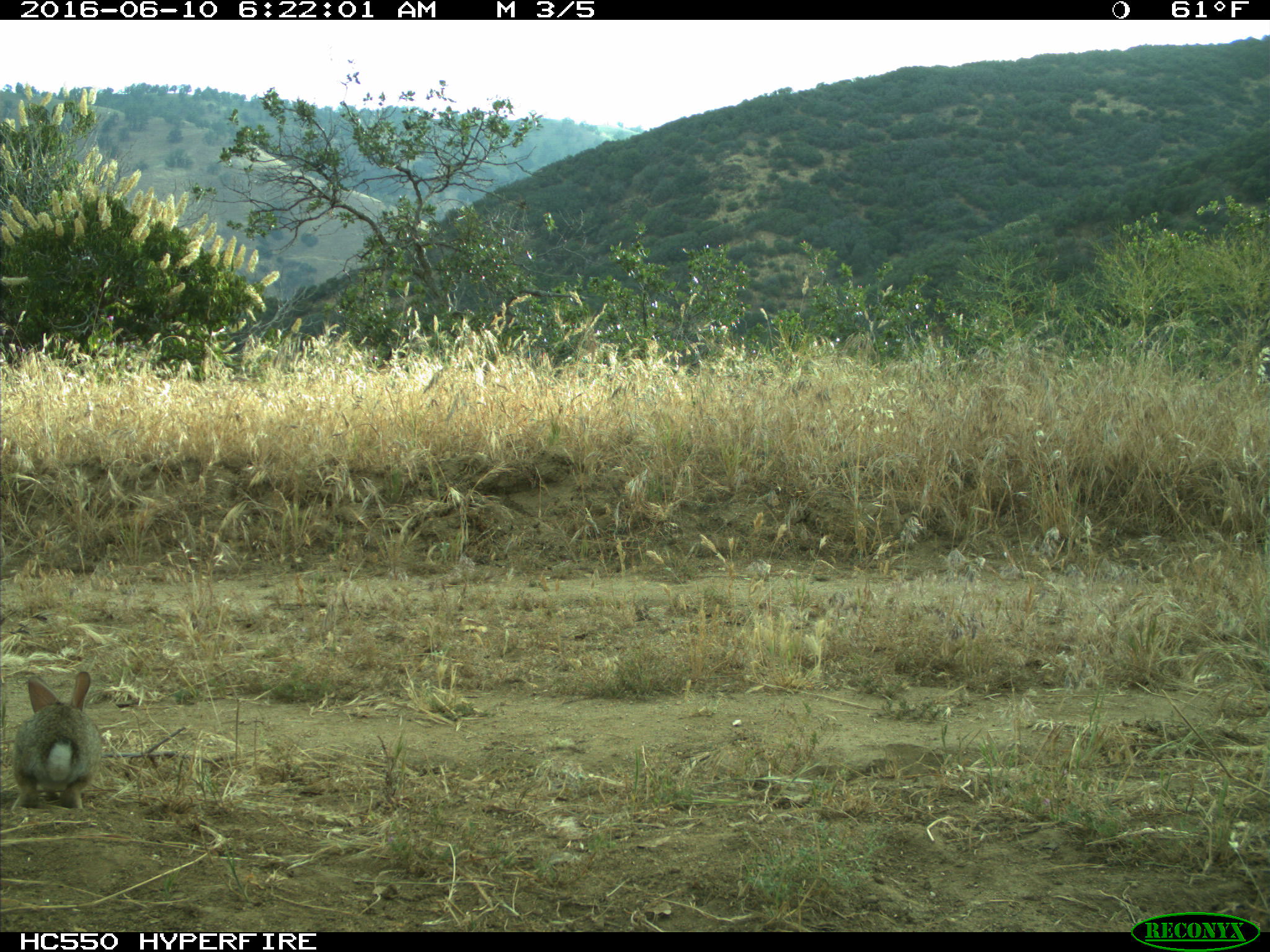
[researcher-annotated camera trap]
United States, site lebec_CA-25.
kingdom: Animalia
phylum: Chordata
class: Mammalia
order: Lagomorpha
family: Leporidae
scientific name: Leporidae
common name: rabbits and hares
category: unidentified rabbit